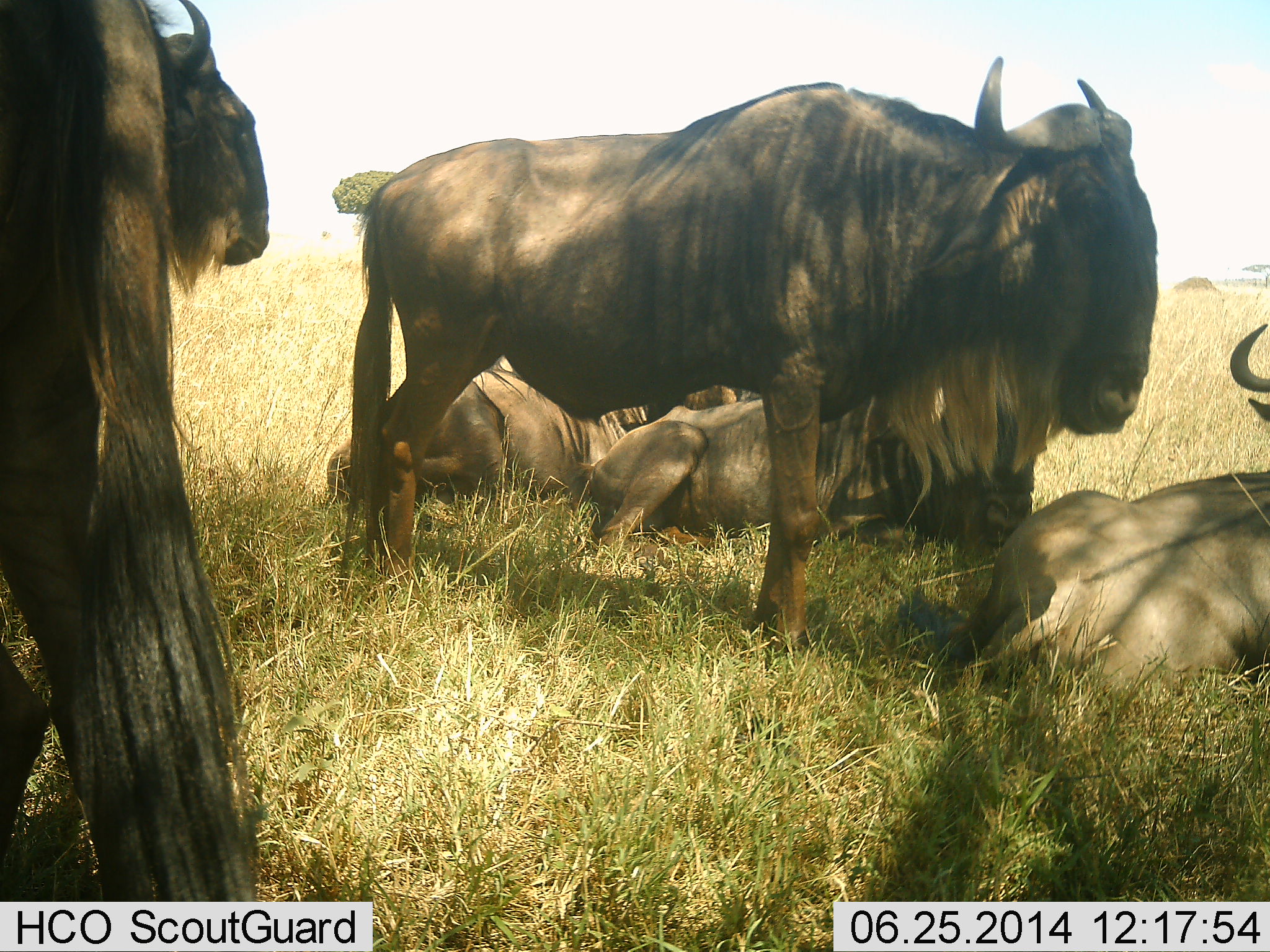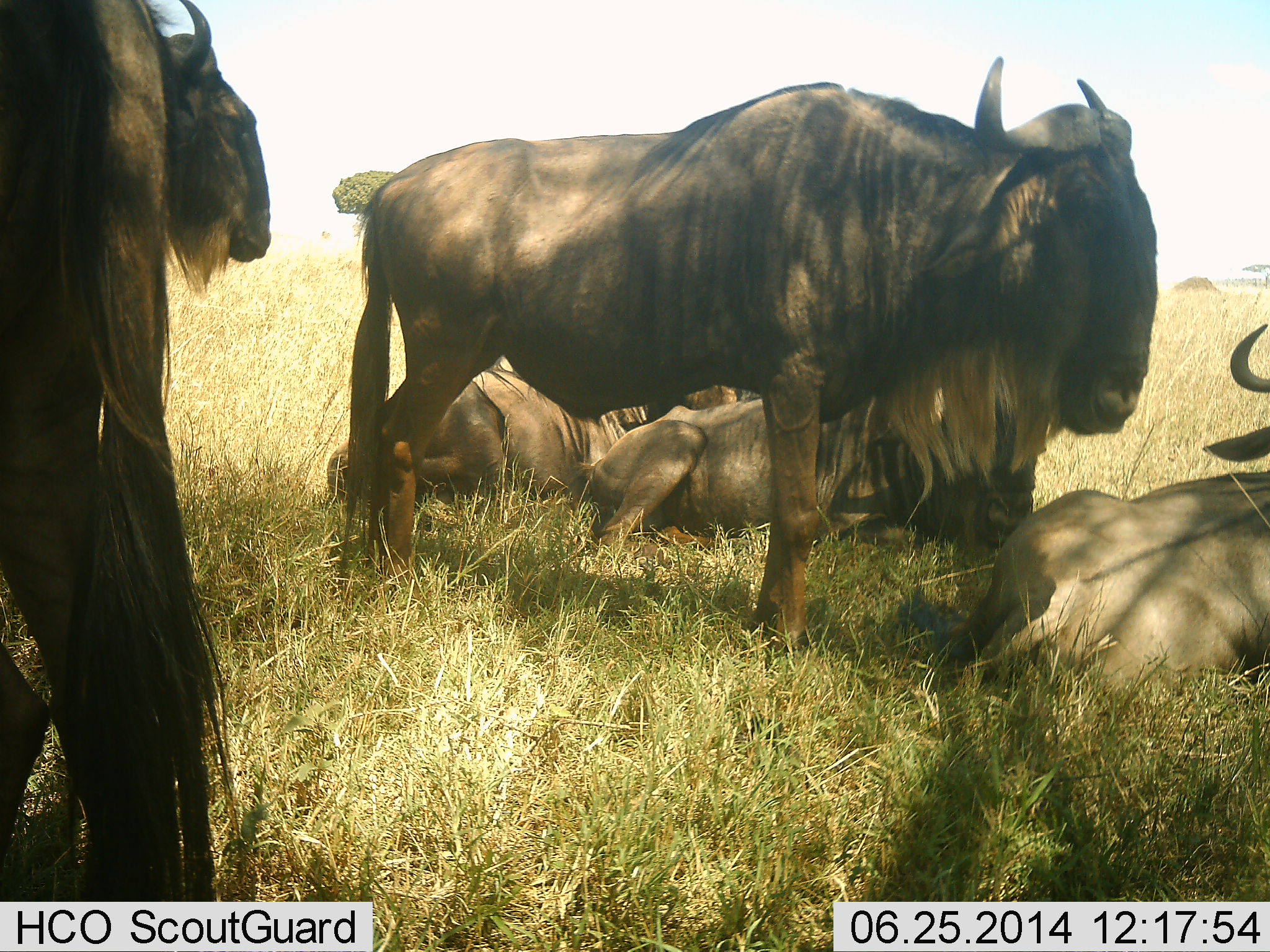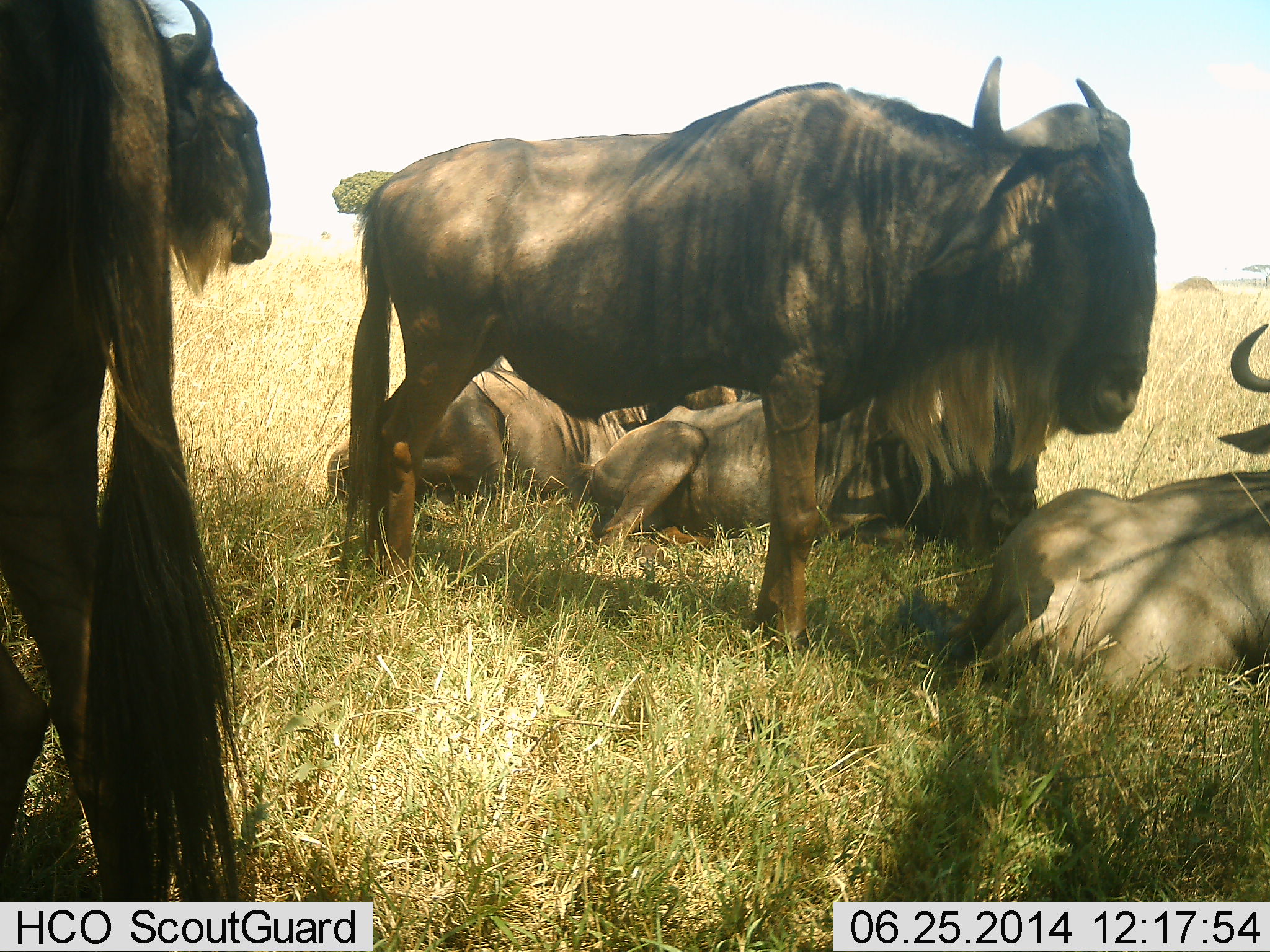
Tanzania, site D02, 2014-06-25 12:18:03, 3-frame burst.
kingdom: Animalia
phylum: Chordata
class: Mammalia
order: Artiodactyla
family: Bovidae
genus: Connochaetes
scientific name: Connochaetes taurinus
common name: blue wildebeest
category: wildebeest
Wildebeest (blue wildebeest) (Connochaetes taurinus), count 5. Behavior (volunteer vote fractions): standing 80%, resting 100%, moving 0%, interacting 0%. Young present (vote fraction): 0%. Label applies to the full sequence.